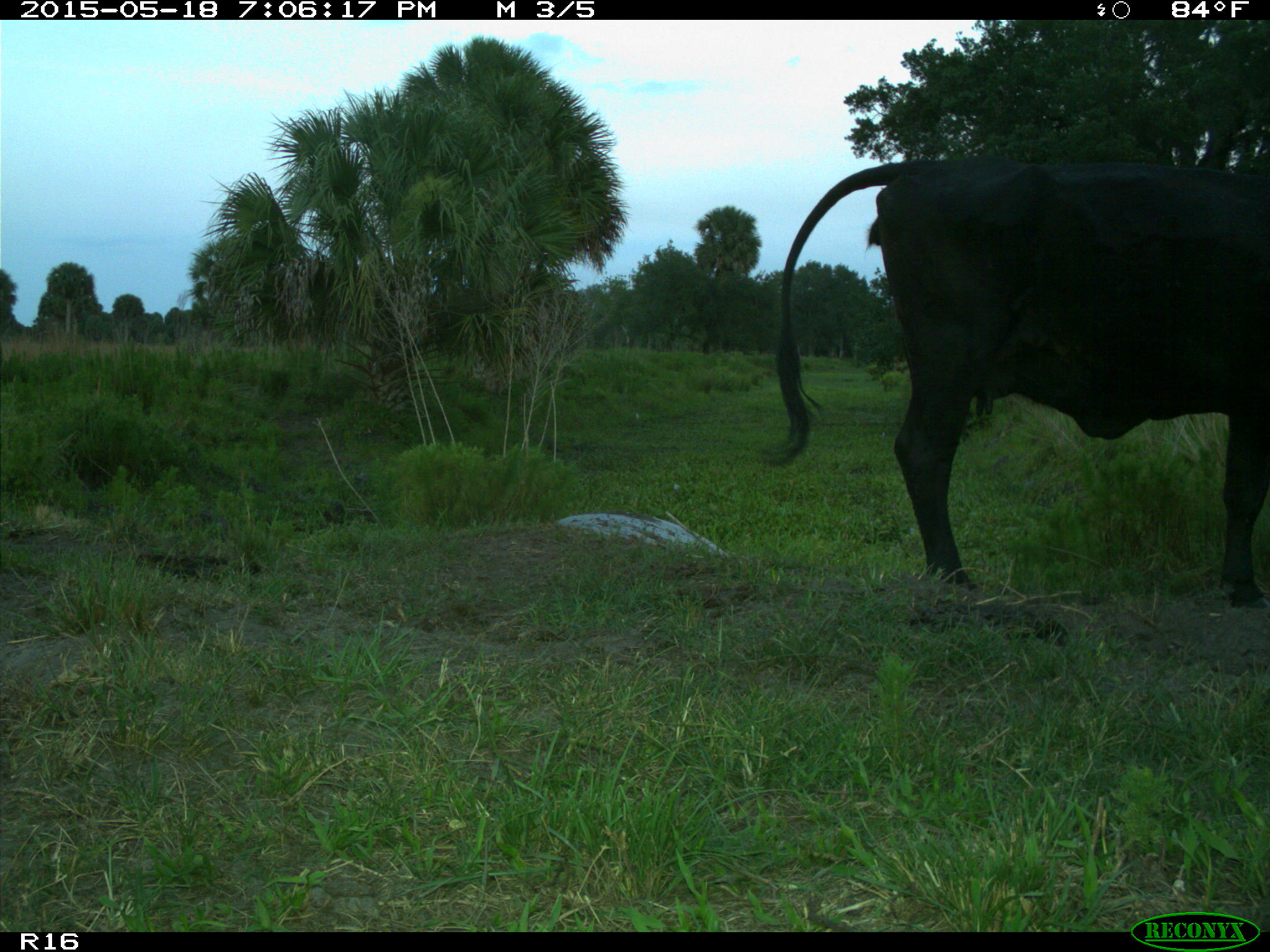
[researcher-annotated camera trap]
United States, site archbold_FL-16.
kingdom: Animalia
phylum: Chordata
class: Mammalia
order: Artiodactyla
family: Suidae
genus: Sus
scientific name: Sus scrofa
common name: wild boar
Sus scrofa (wild boar).